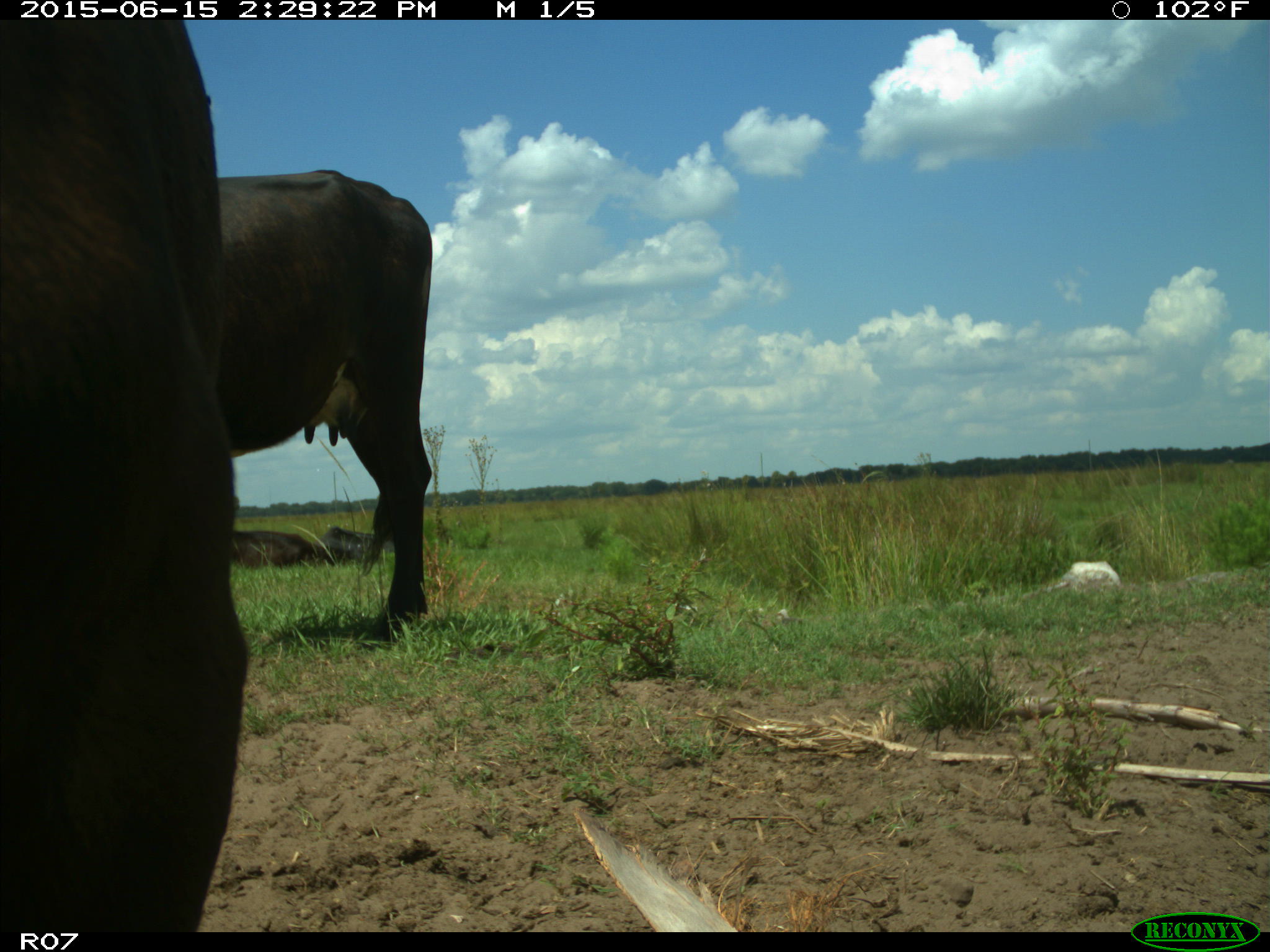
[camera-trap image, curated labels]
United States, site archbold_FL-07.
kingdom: Animalia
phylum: Chordata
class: Mammalia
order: Artiodactyla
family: Bovidae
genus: Bos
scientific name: Bos taurus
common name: domestic cow